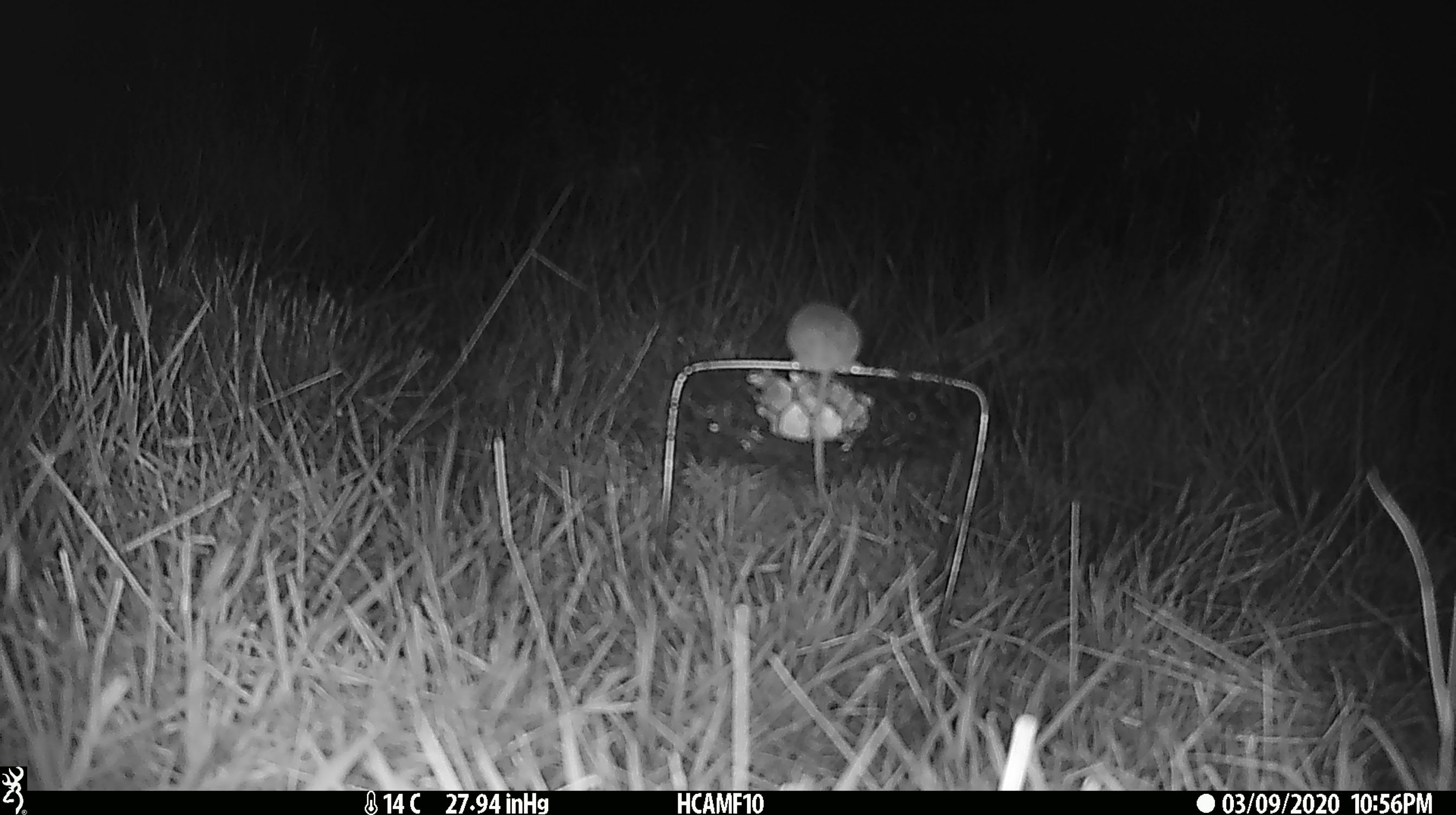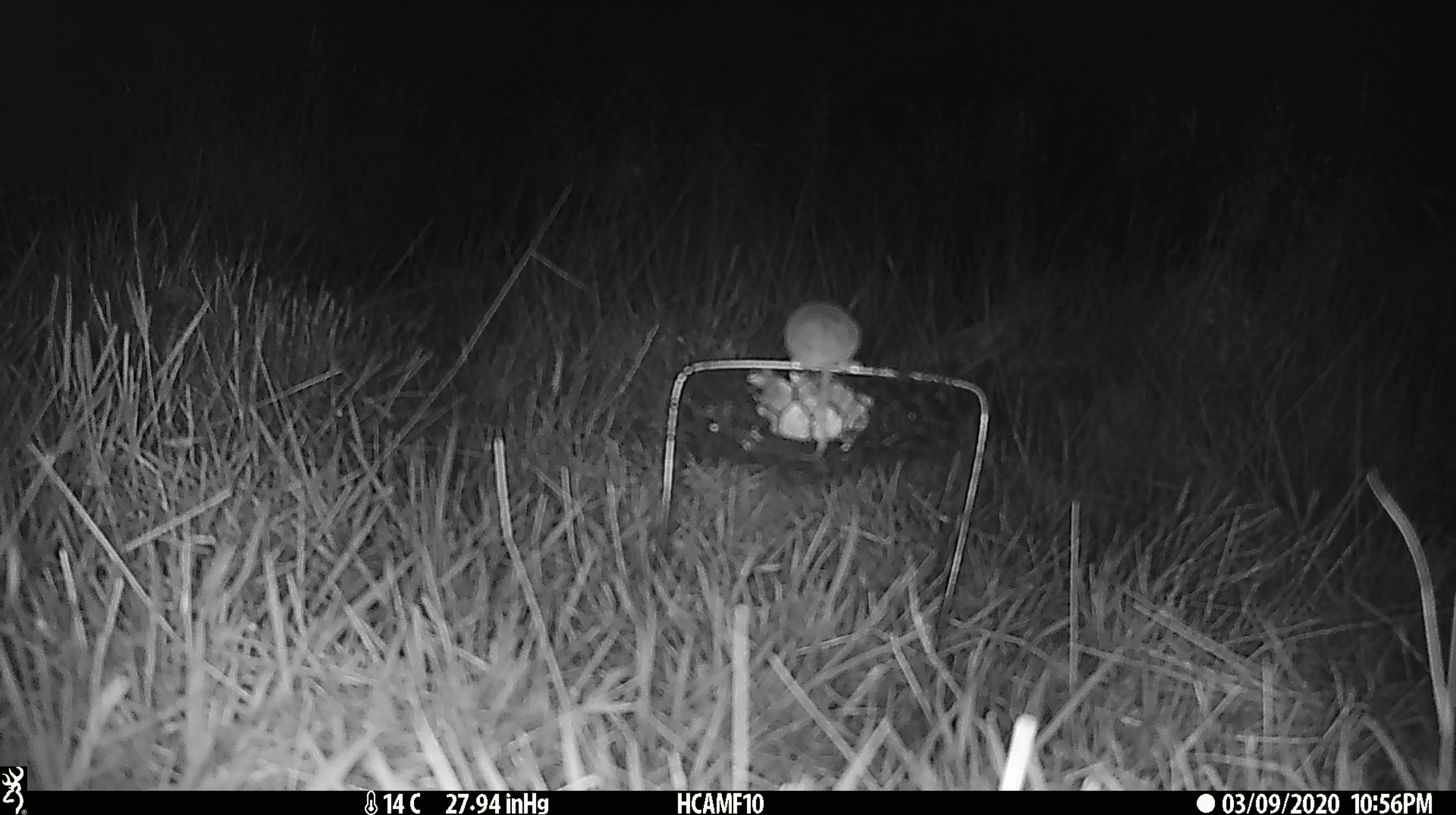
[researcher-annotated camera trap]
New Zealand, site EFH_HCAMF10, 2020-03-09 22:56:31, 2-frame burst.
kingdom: Animalia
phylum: Chordata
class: Mammalia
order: Rodentia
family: Muridae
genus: Mus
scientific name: Mus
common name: mouse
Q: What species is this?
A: Mouse (Mus).